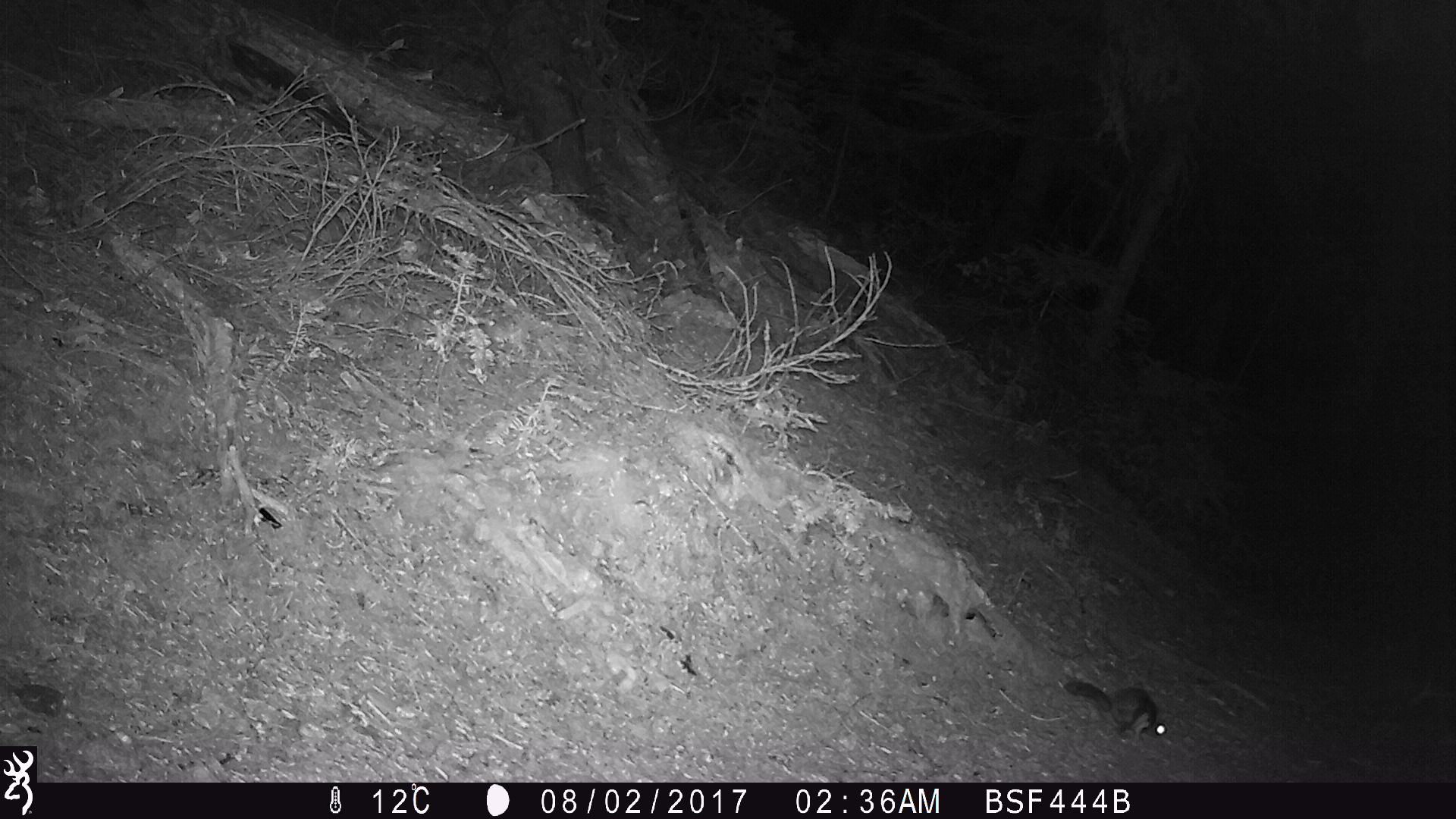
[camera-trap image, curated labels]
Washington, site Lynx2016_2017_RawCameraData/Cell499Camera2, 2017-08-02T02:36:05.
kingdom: Animalia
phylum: Chordata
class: Mammalia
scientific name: Mammalia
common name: small mammal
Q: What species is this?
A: Small mammal (Mammalia).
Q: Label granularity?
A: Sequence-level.